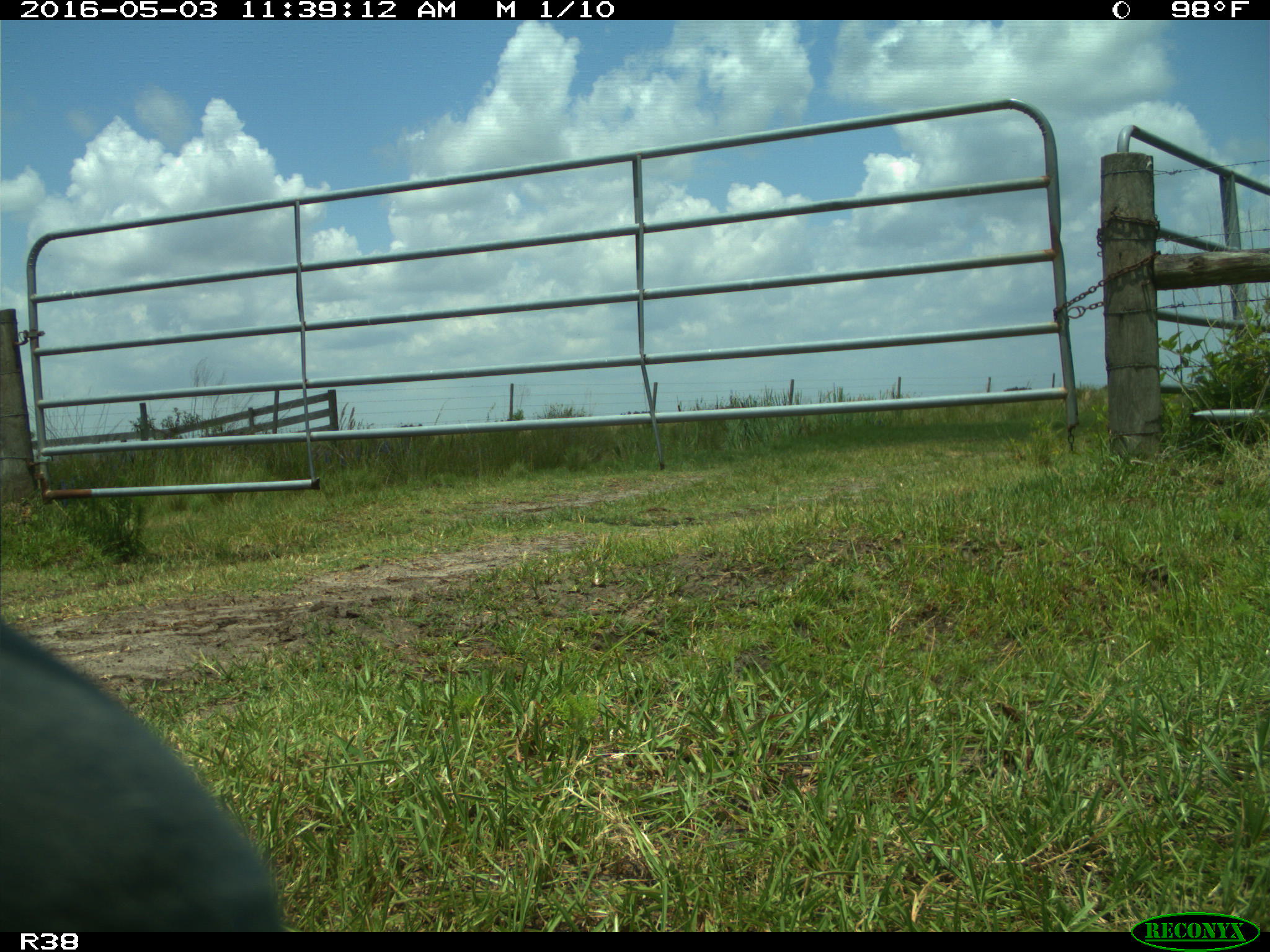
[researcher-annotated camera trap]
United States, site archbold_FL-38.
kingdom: Animalia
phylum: Chordata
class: Mammalia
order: Artiodactyla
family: Bovidae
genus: Bos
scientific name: Bos taurus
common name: domestic cow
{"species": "Bos taurus (domestic cow)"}